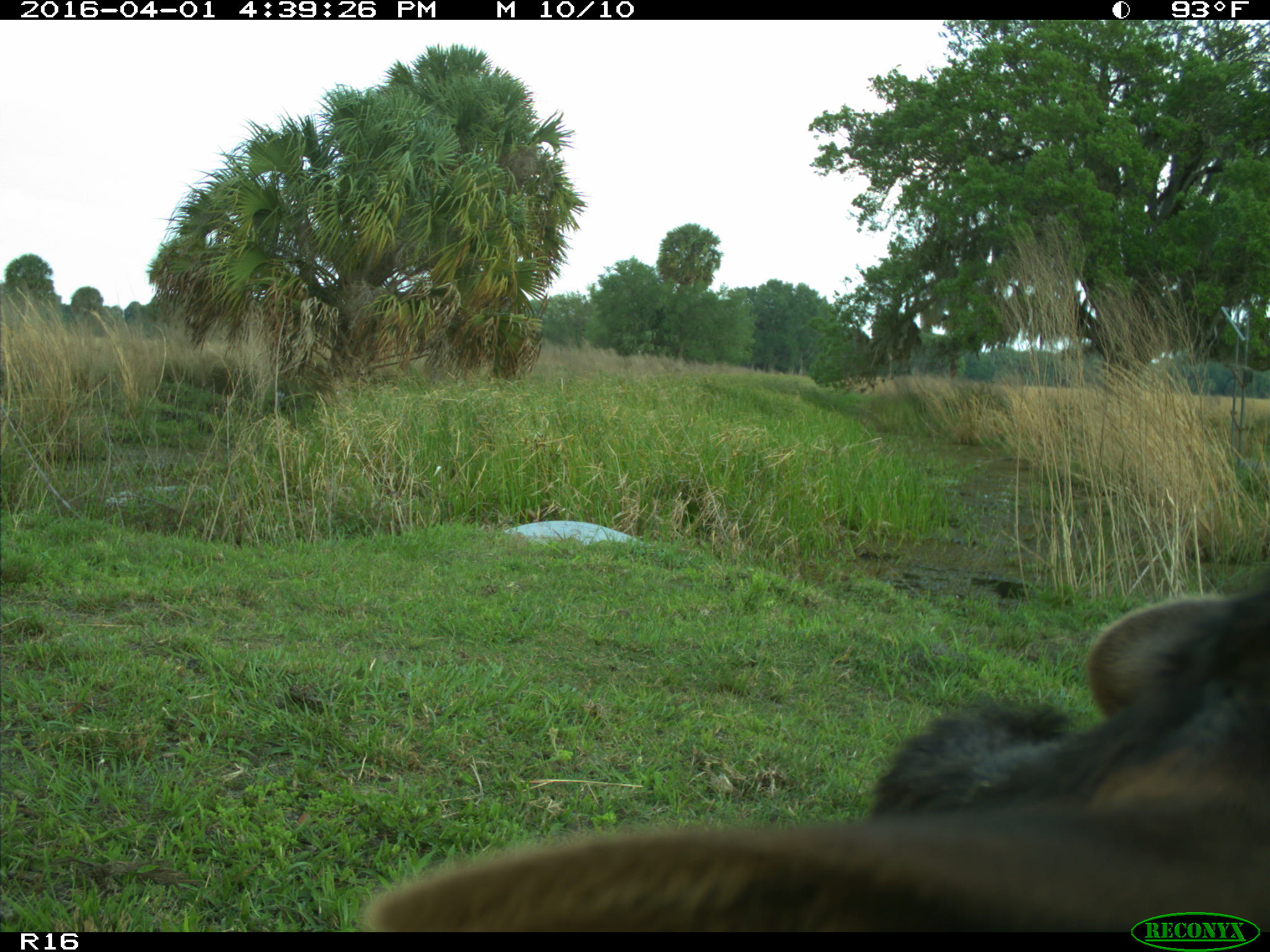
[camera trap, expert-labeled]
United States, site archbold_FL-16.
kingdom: Animalia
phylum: Chordata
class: Mammalia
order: Artiodactyla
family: Bovidae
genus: Bos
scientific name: Bos taurus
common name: domestic cow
Bos taurus (domestic cow).